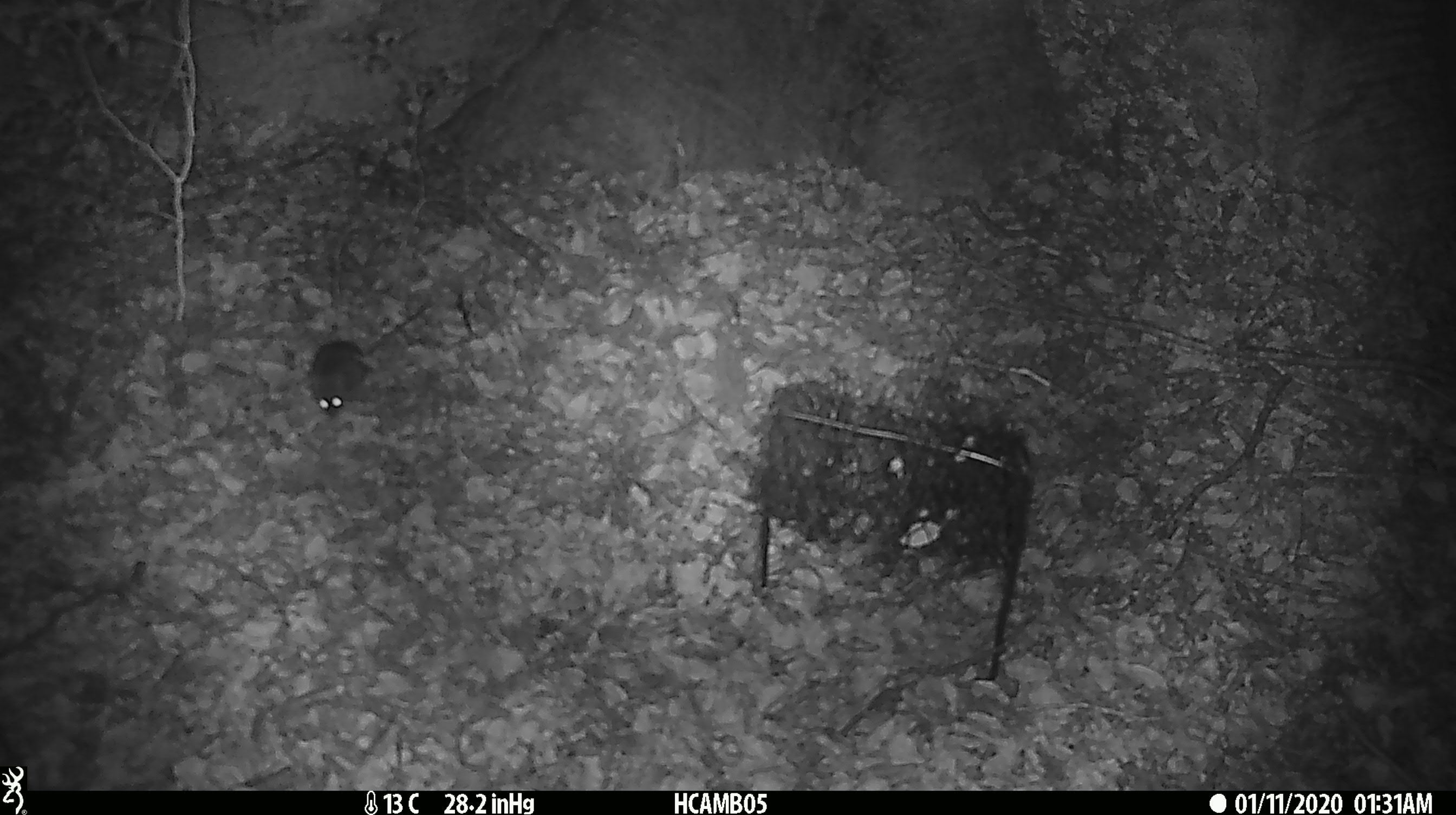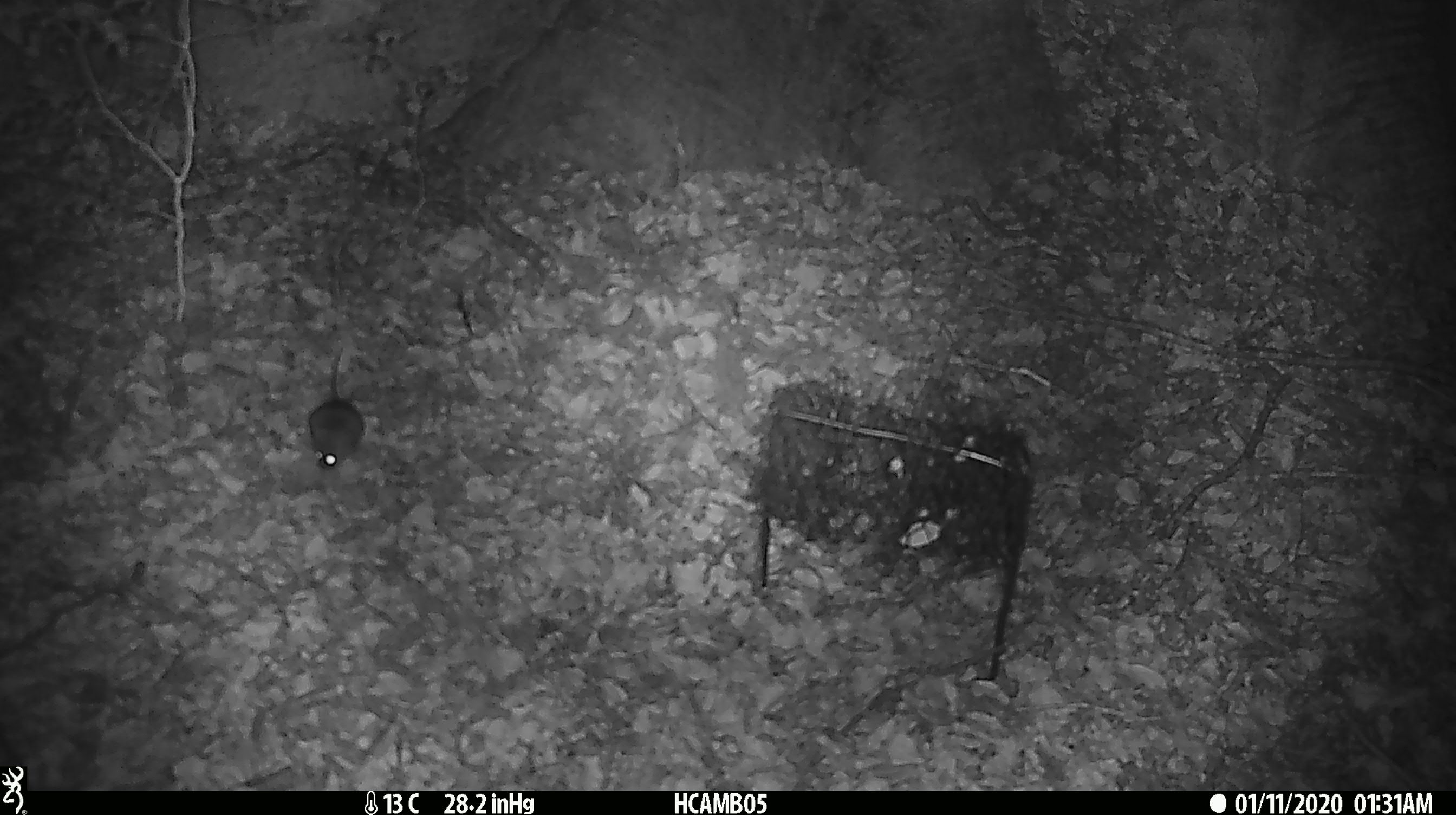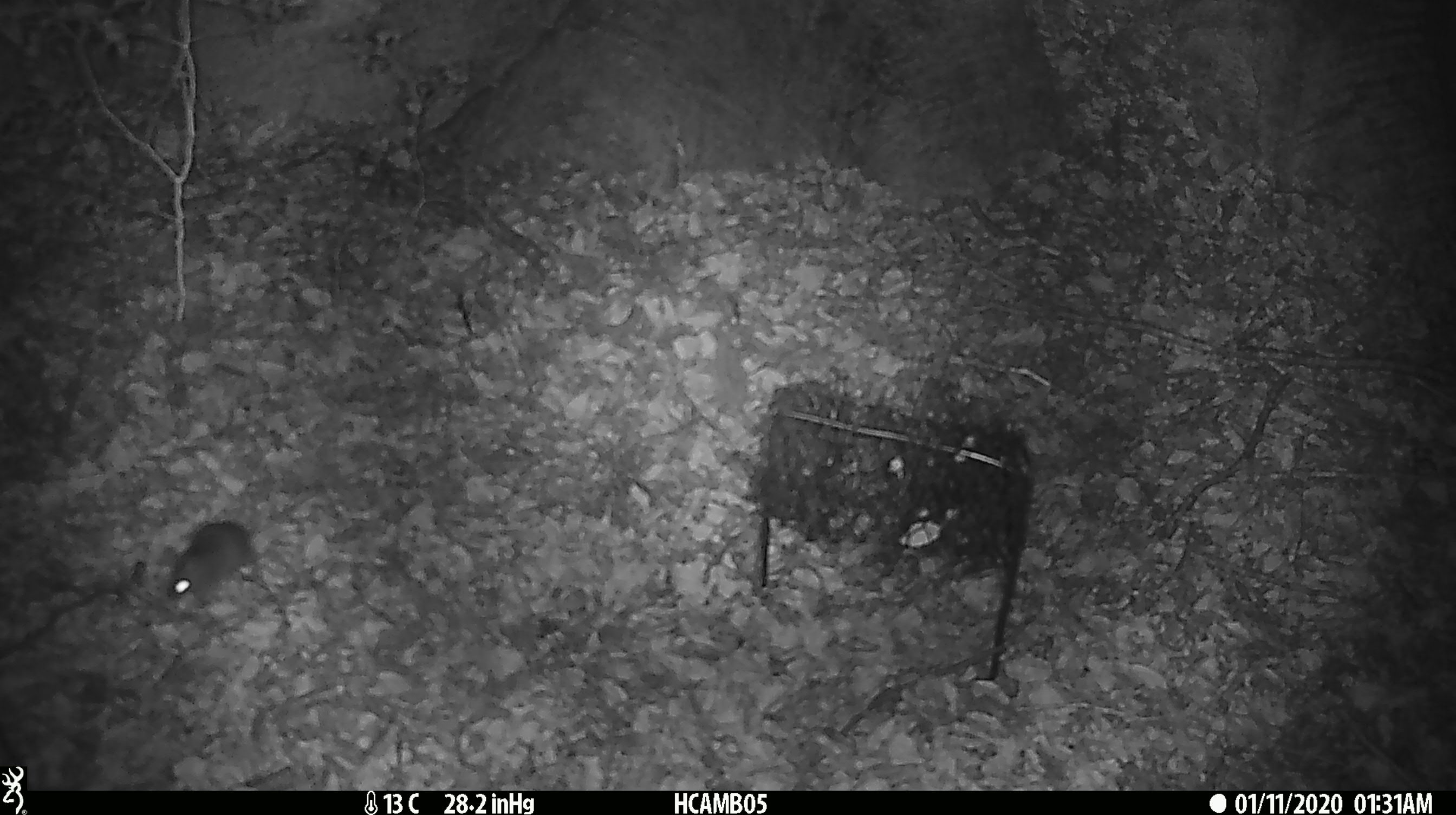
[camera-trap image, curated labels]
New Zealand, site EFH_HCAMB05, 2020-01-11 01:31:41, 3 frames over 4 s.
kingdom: Animalia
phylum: Chordata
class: Mammalia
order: Rodentia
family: Muridae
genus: Mus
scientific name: Mus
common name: mouse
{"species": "mouse (Mus)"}